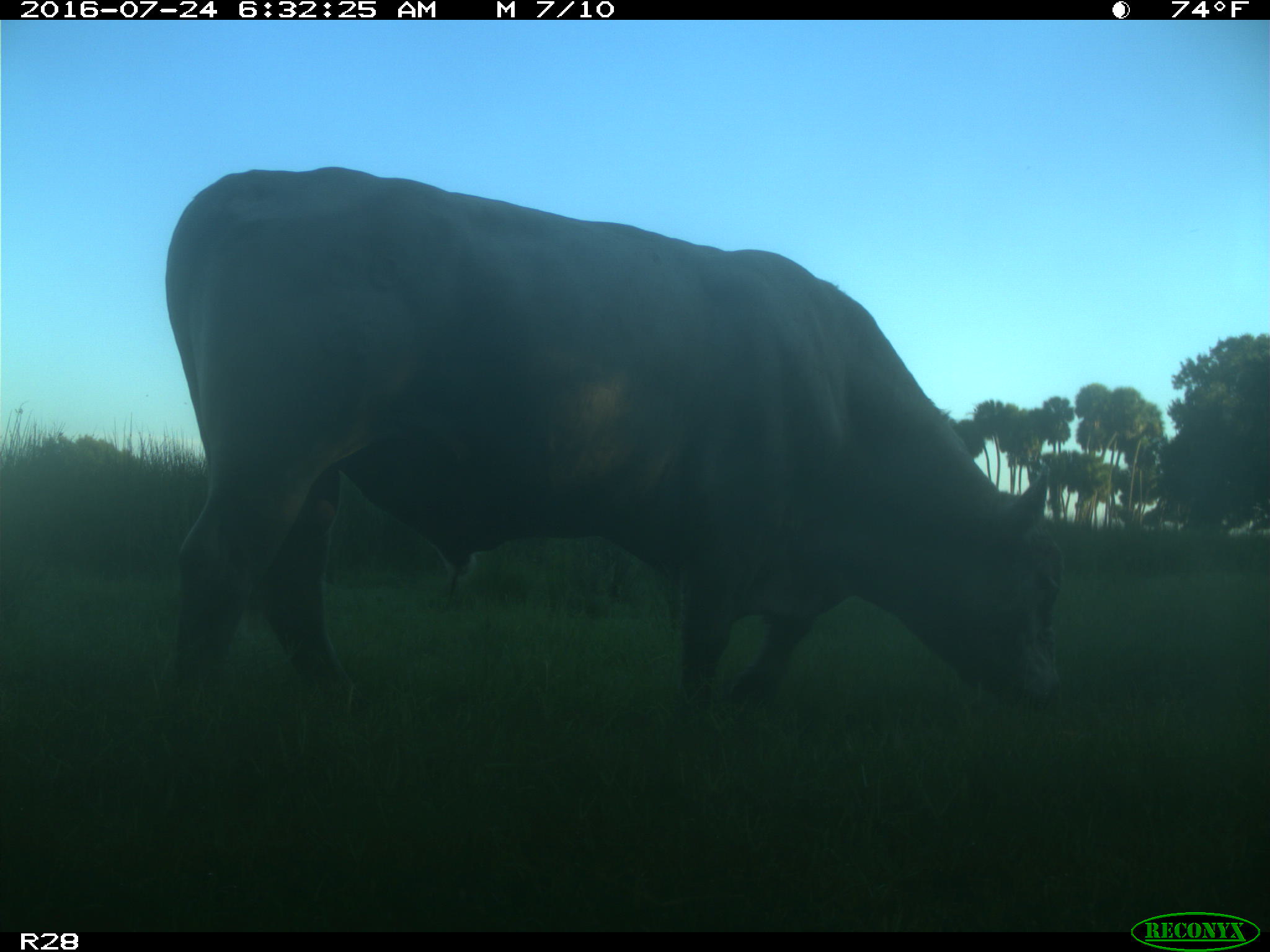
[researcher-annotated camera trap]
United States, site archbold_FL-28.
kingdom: Animalia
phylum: Chordata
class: Mammalia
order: Artiodactyla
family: Bovidae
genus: Bos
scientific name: Bos taurus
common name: domestic cow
Bos taurus (domestic cow).